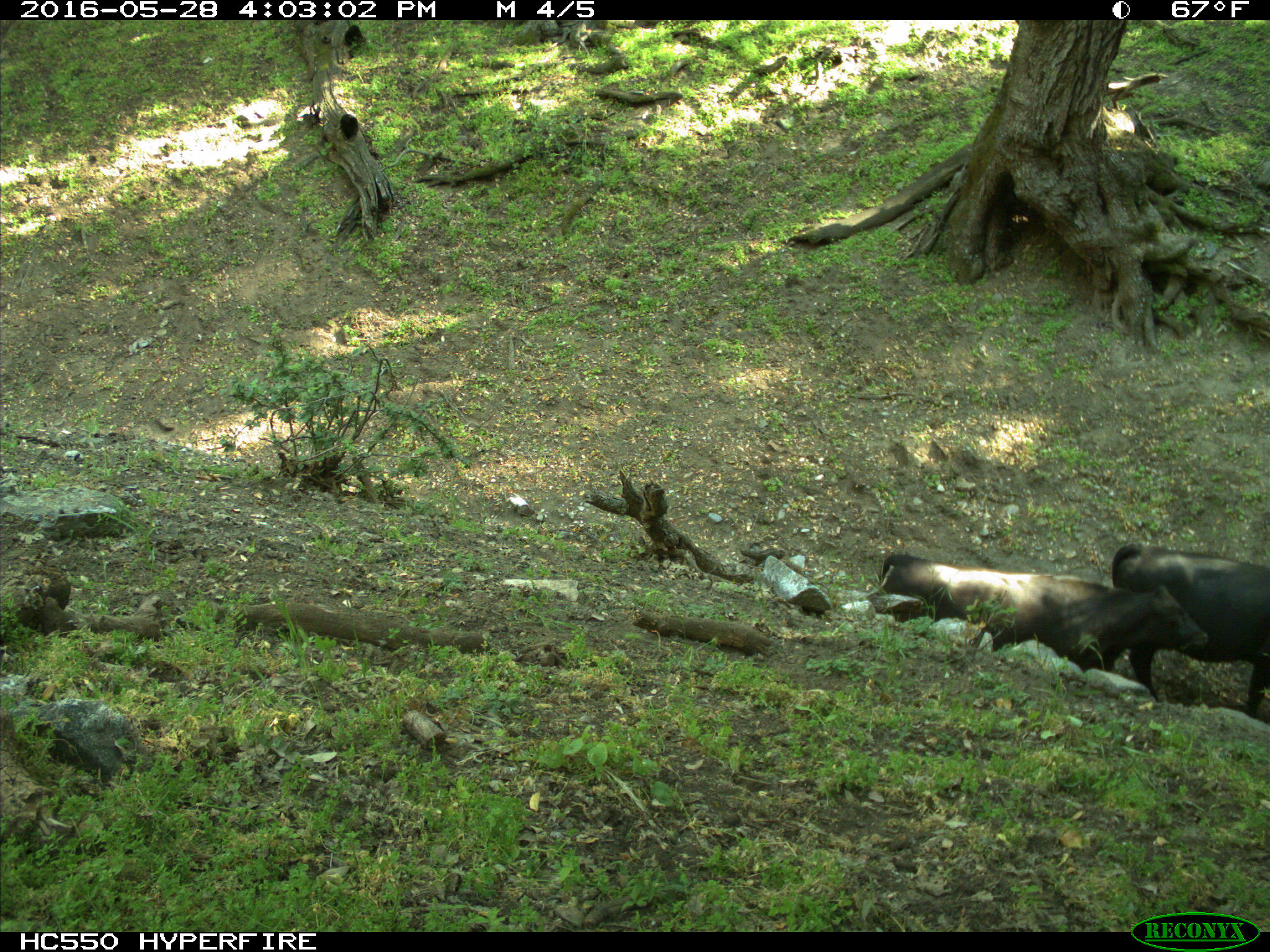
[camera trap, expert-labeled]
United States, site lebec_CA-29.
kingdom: Animalia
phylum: Chordata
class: Mammalia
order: Artiodactyla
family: Bovidae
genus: Bos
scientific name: Bos taurus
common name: domestic cow